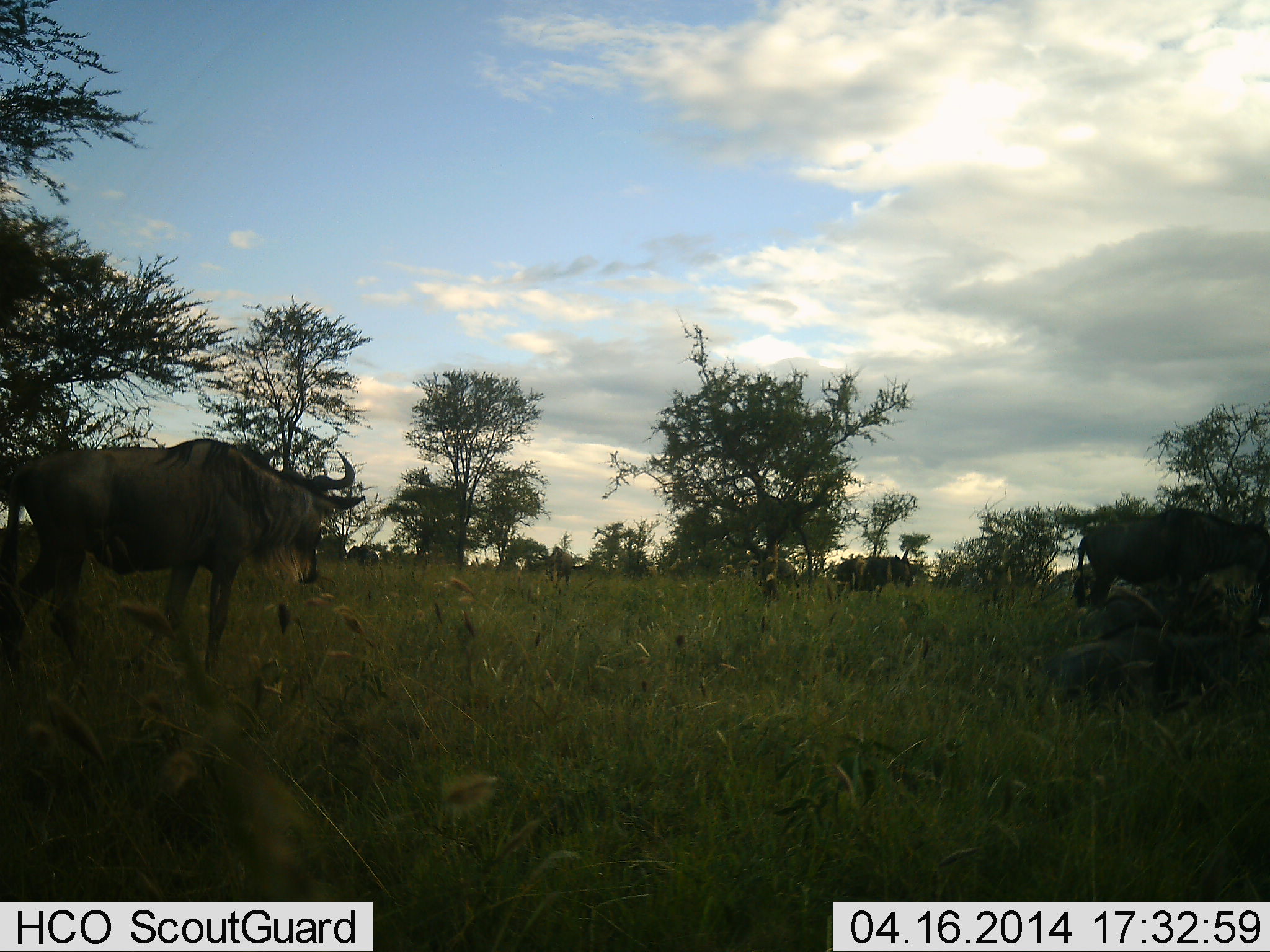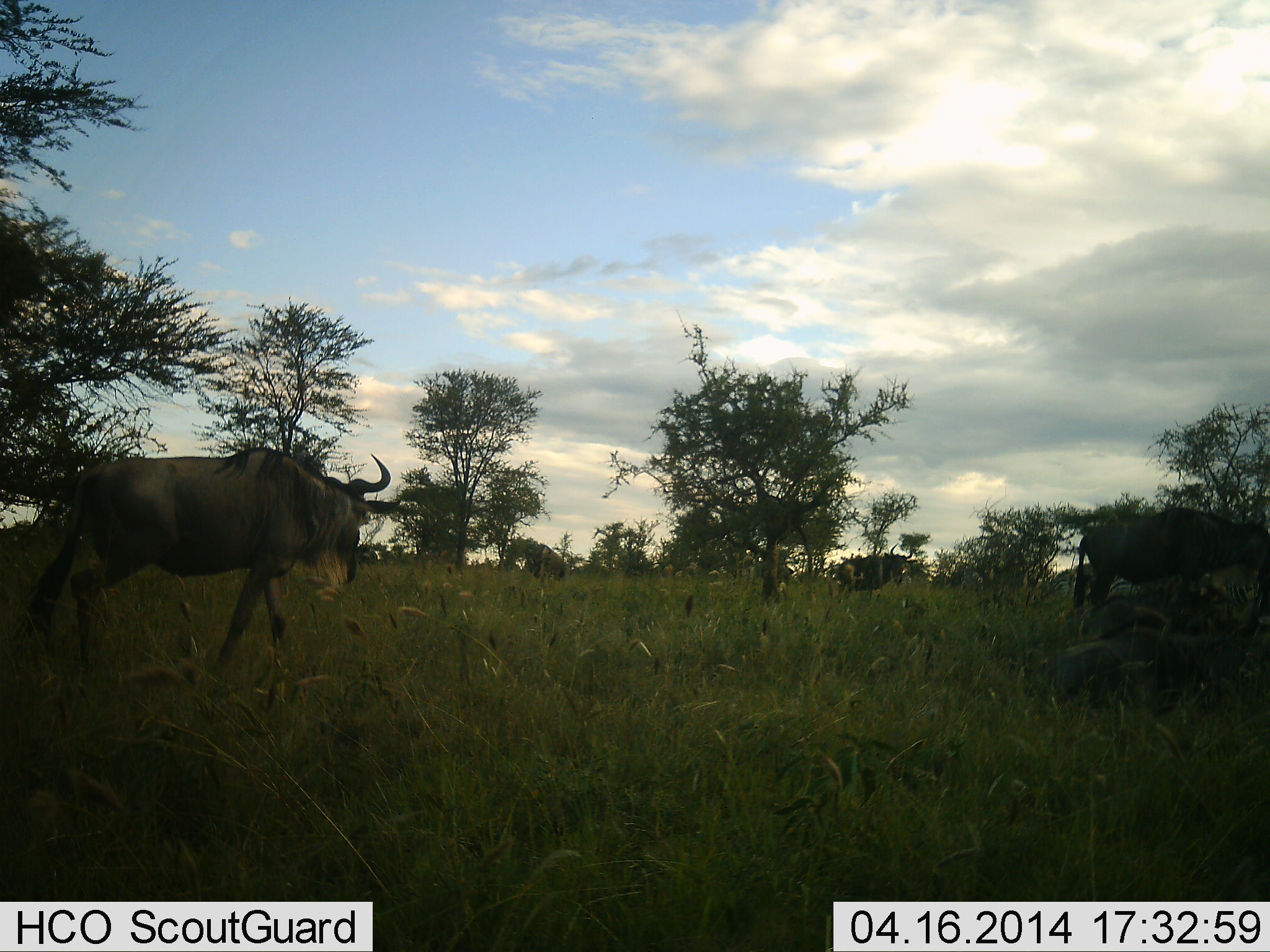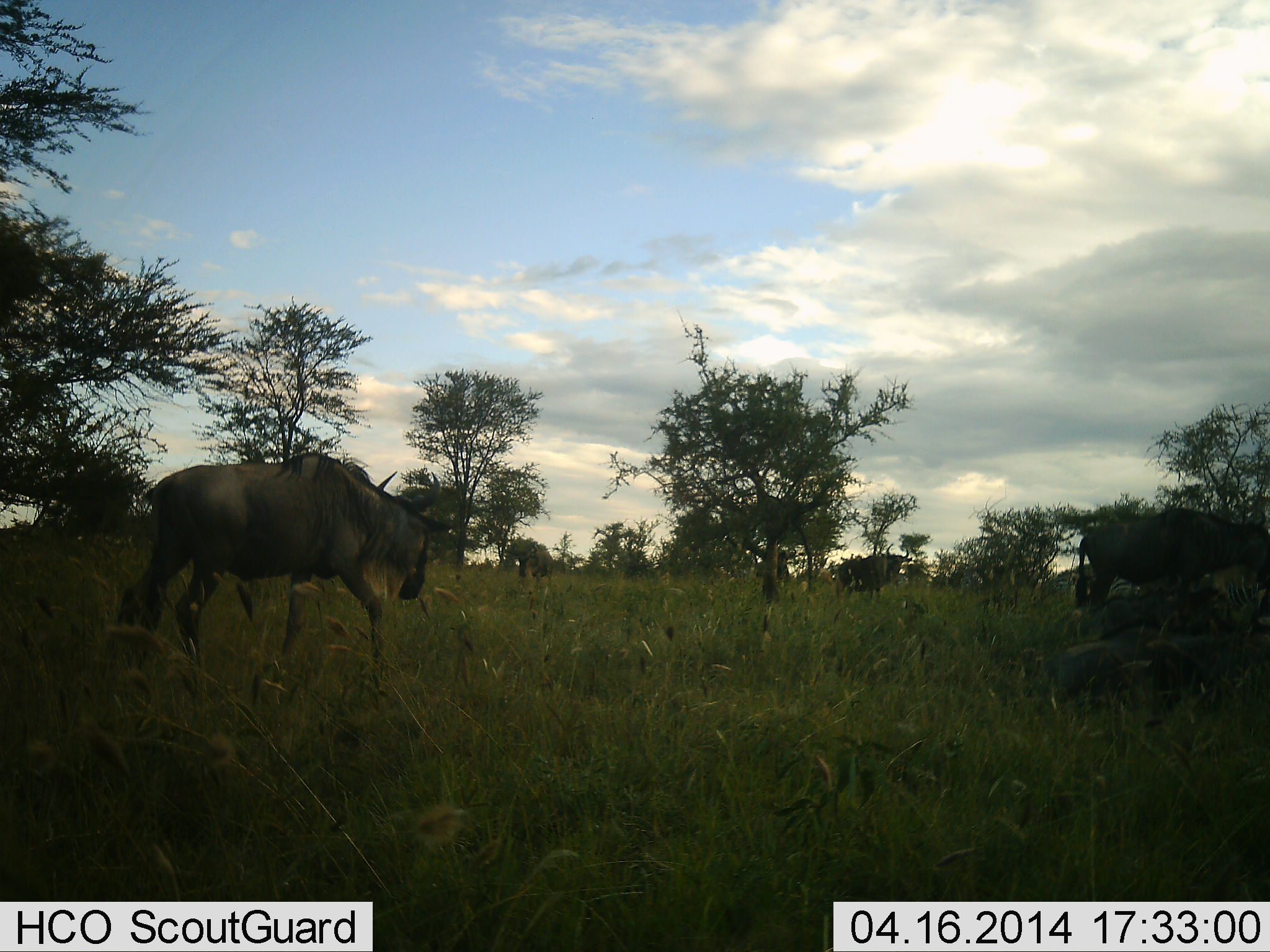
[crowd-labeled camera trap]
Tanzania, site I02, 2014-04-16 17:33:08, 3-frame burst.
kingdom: Animalia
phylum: Chordata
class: Mammalia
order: Artiodactyla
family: Bovidae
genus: Connochaetes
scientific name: Connochaetes taurinus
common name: blue wildebeest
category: wildebeest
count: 5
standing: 50%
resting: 30%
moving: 80%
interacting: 0%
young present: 0%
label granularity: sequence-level